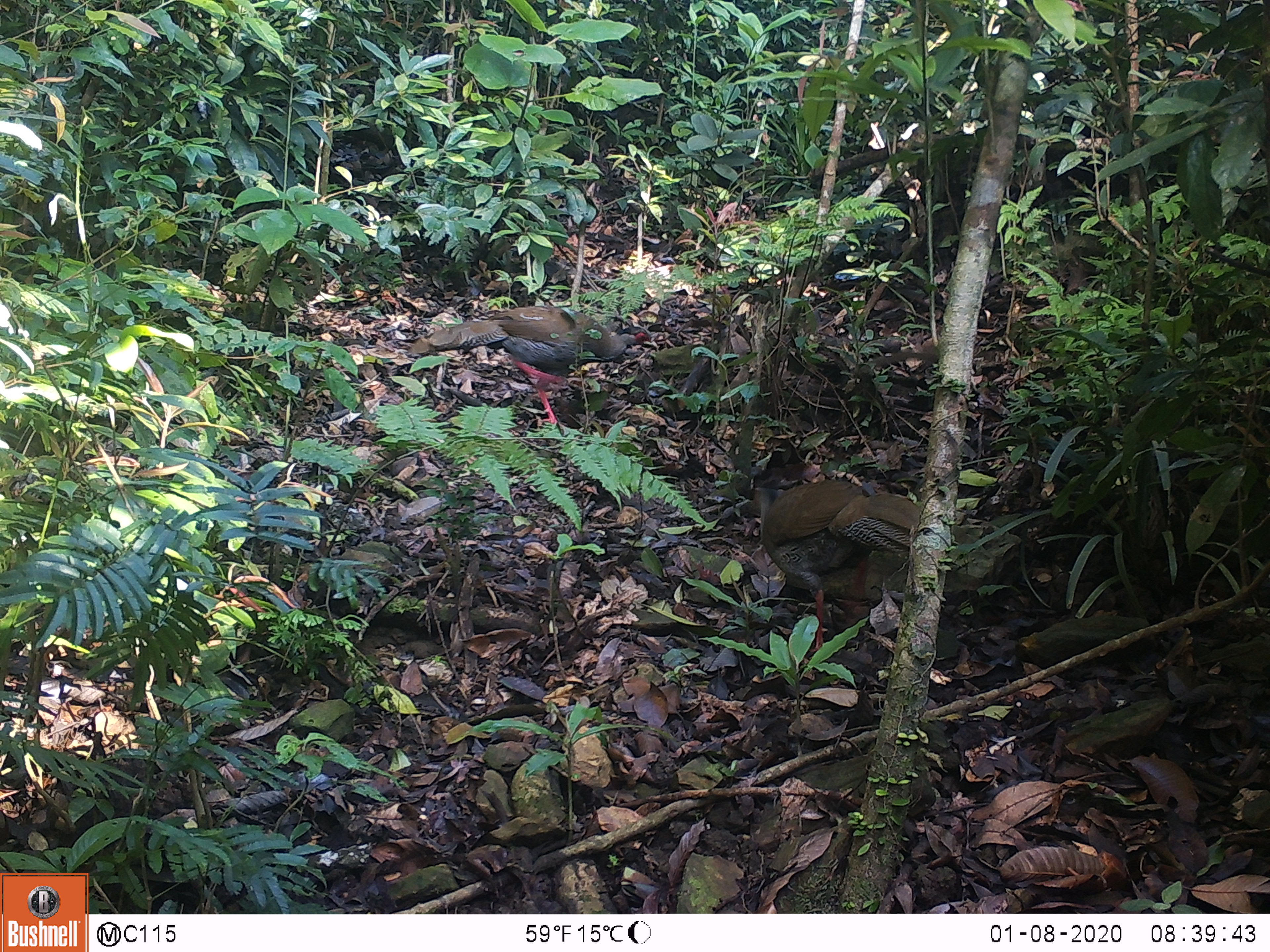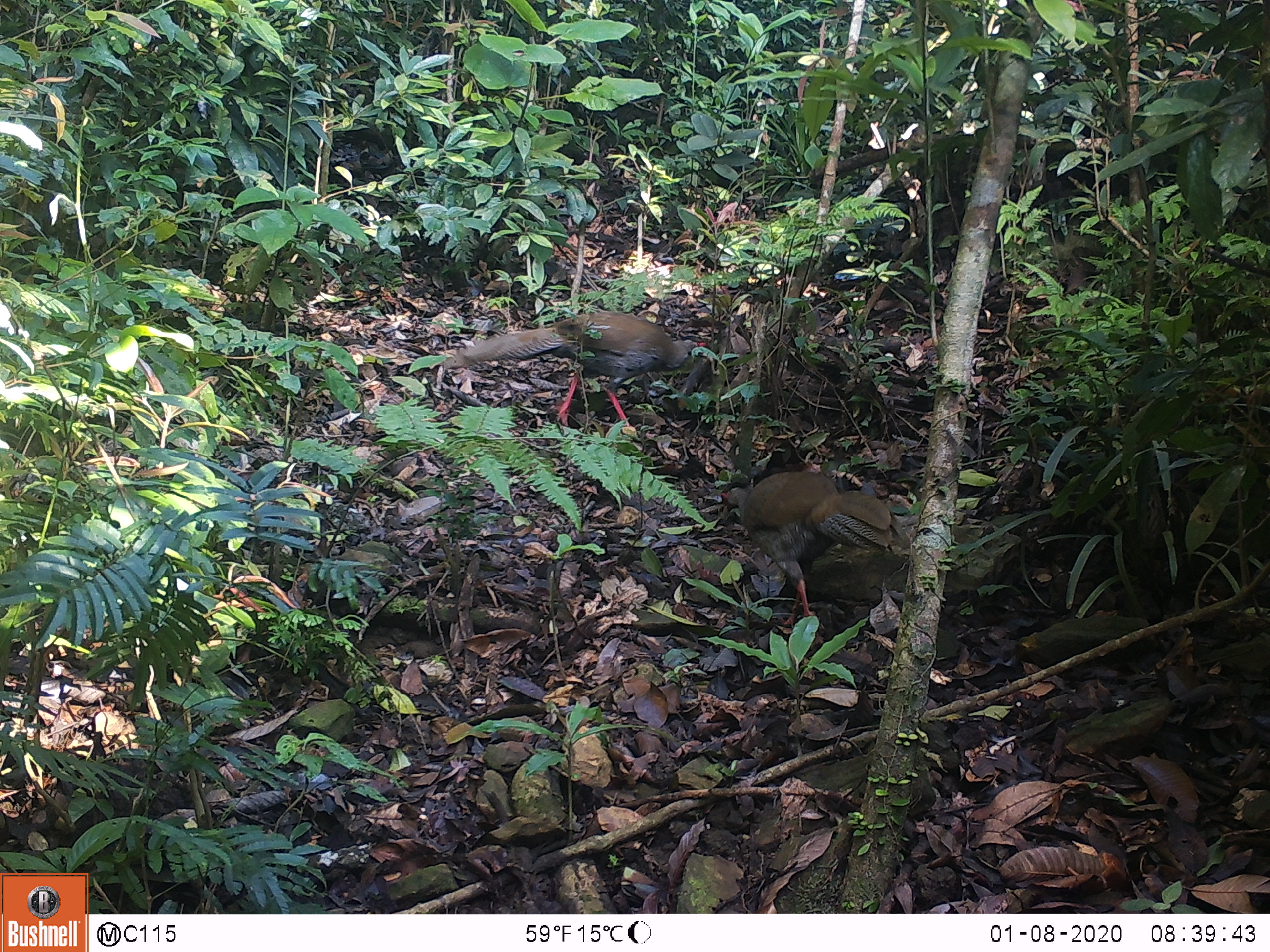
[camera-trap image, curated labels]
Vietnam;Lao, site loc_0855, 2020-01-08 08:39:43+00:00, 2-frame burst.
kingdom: Animalia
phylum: Chordata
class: Aves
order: Galliformes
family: Phasianidae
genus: Lophura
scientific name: Lophura nycthemera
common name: silver pheasant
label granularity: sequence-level